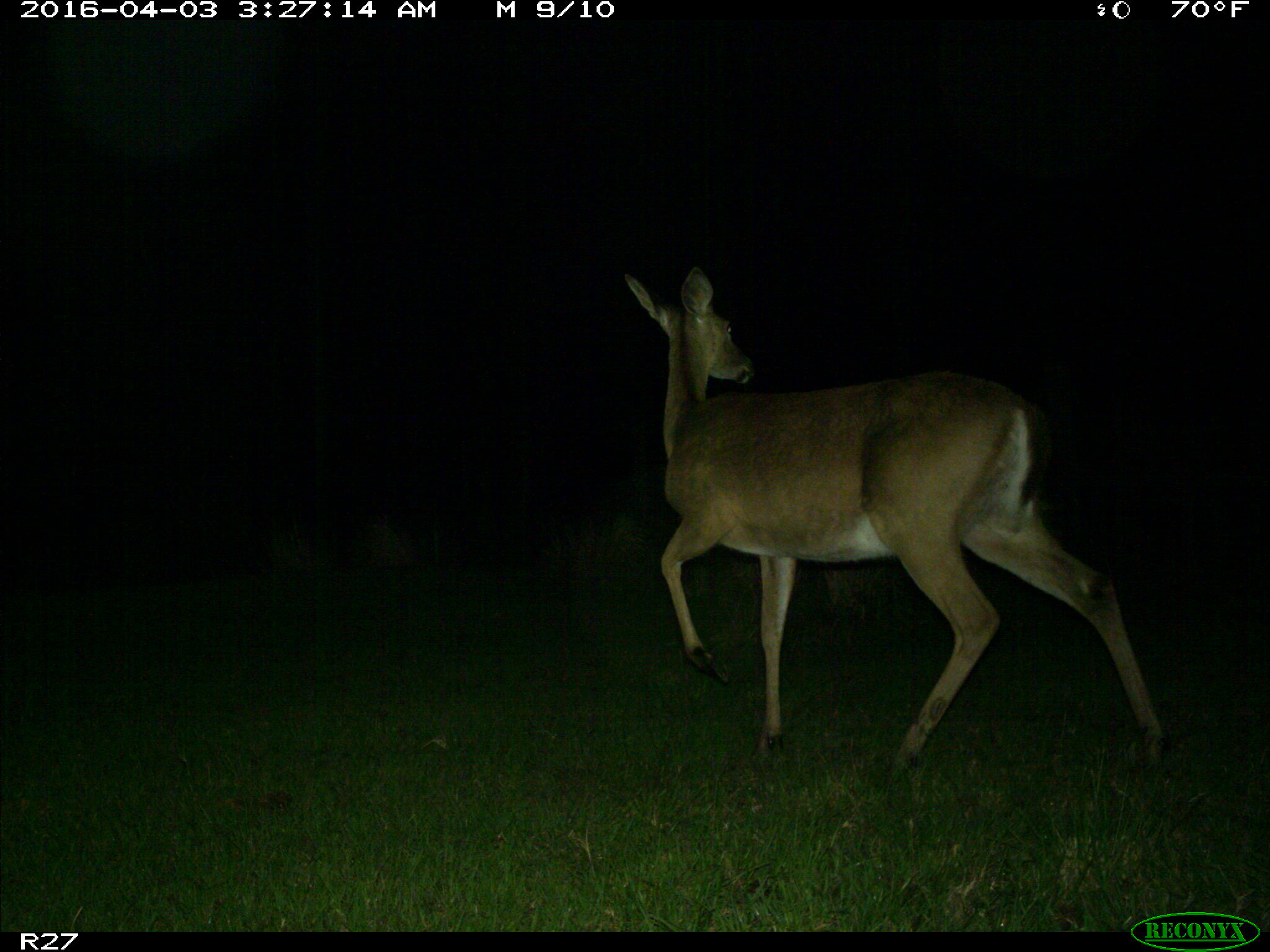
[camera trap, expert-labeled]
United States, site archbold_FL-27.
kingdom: Animalia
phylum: Chordata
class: Mammalia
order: Artiodactyla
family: Cervidae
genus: Odocoileus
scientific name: Odocoileus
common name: deer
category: unidentified deer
Unidentified deer (deer) (Odocoileus).